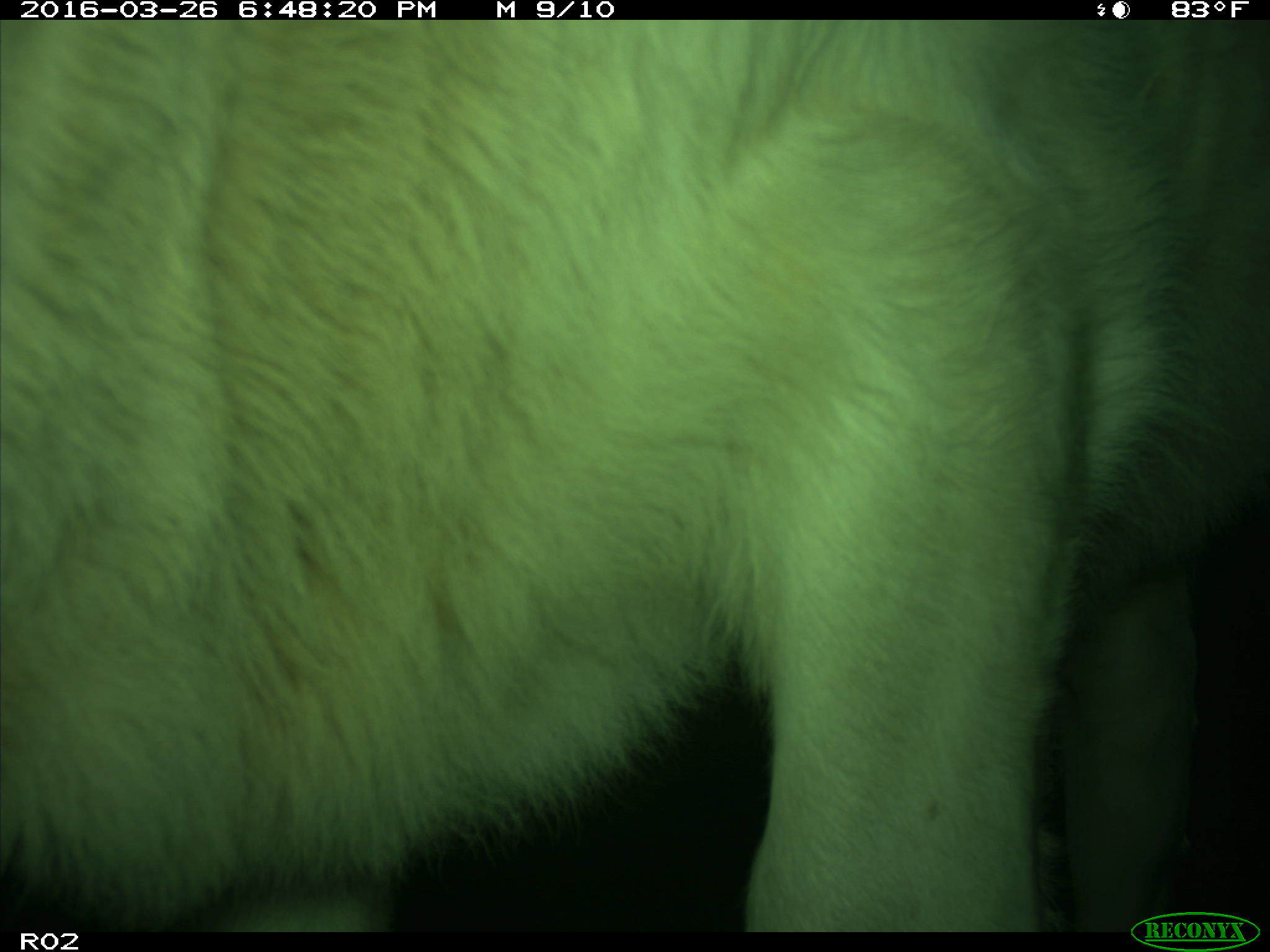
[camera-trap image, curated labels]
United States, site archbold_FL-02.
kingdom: Animalia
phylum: Chordata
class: Mammalia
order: Artiodactyla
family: Bovidae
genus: Bos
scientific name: Bos taurus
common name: domestic cow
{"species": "Bos taurus (domestic cow)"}